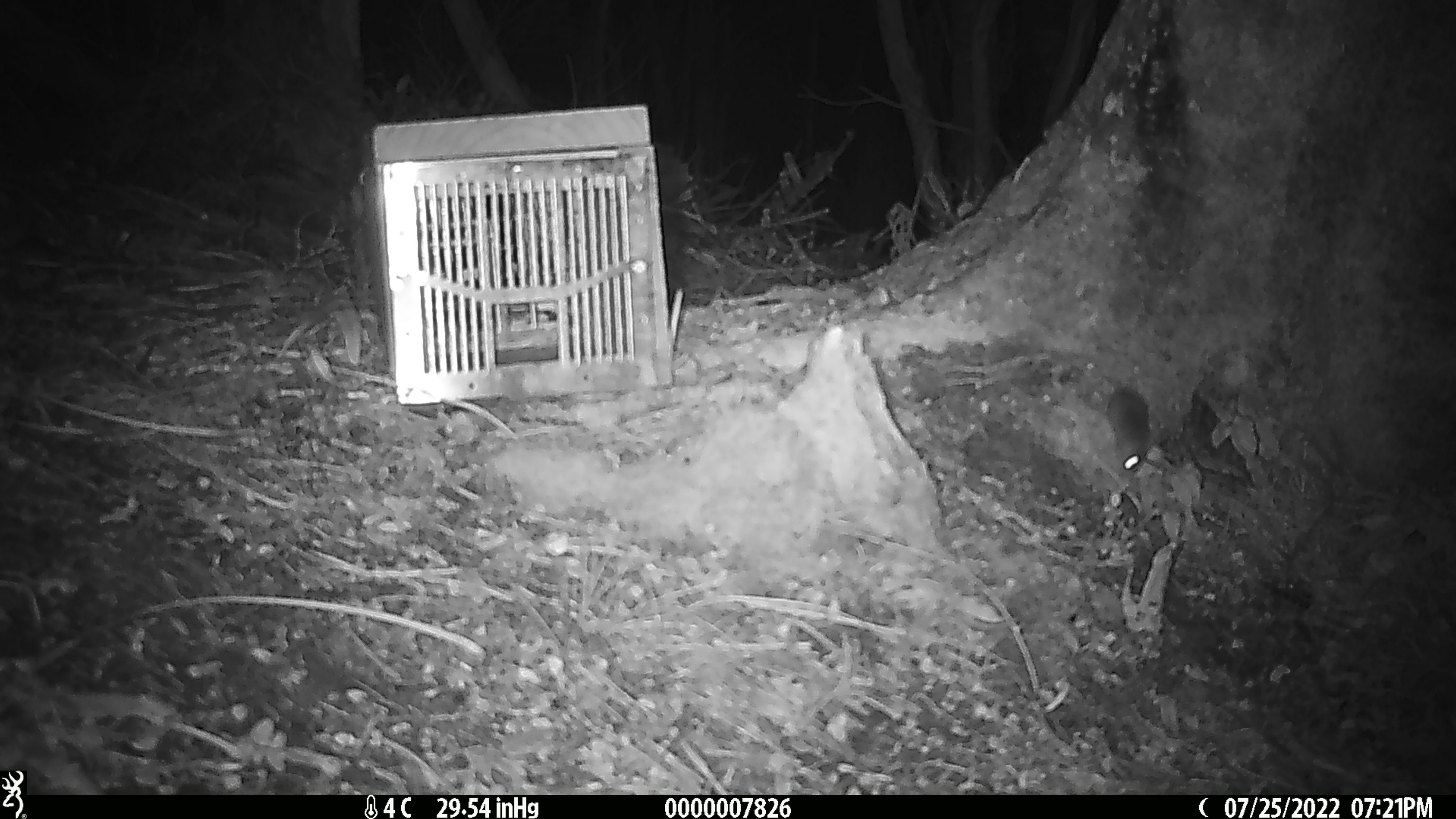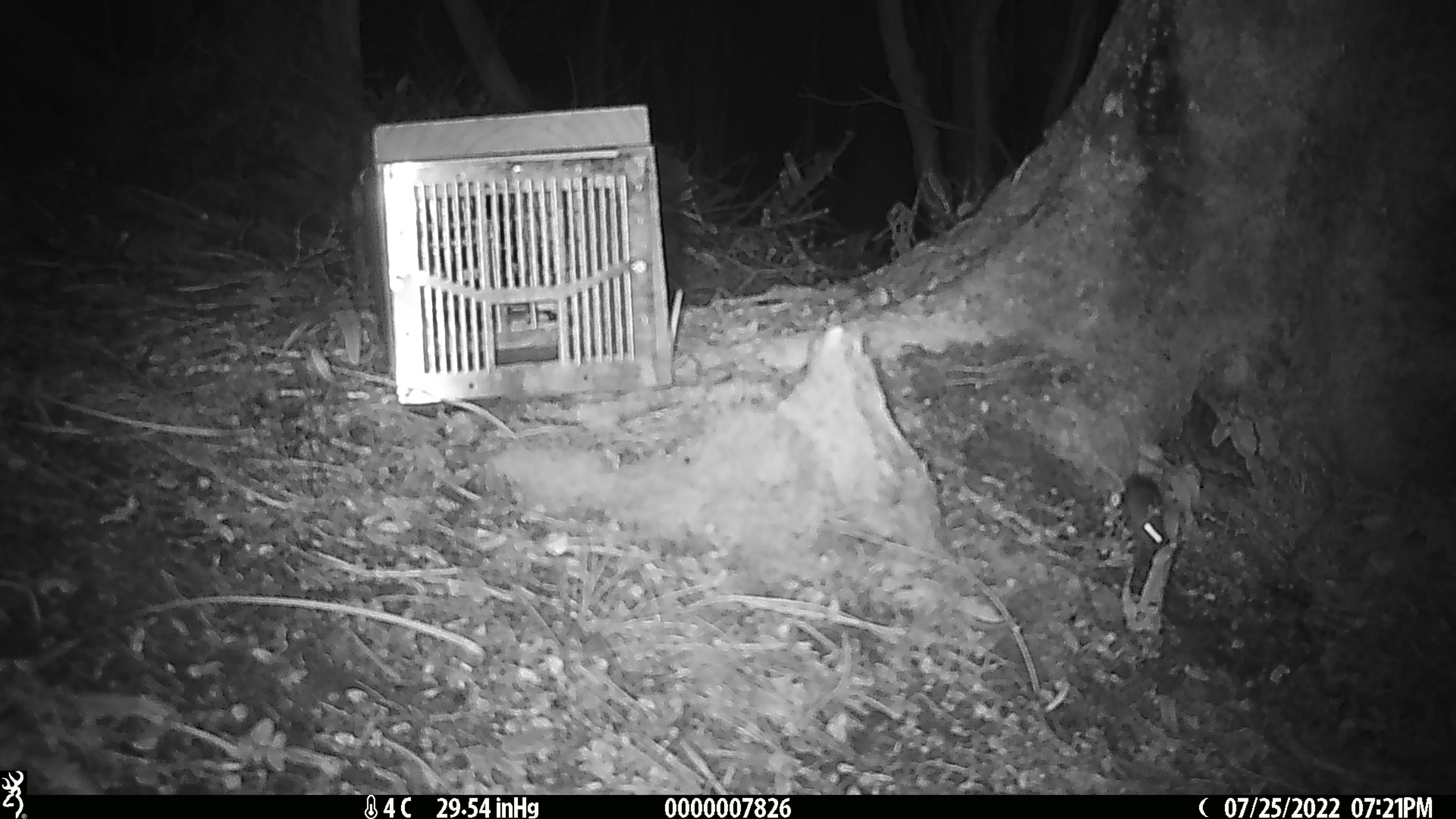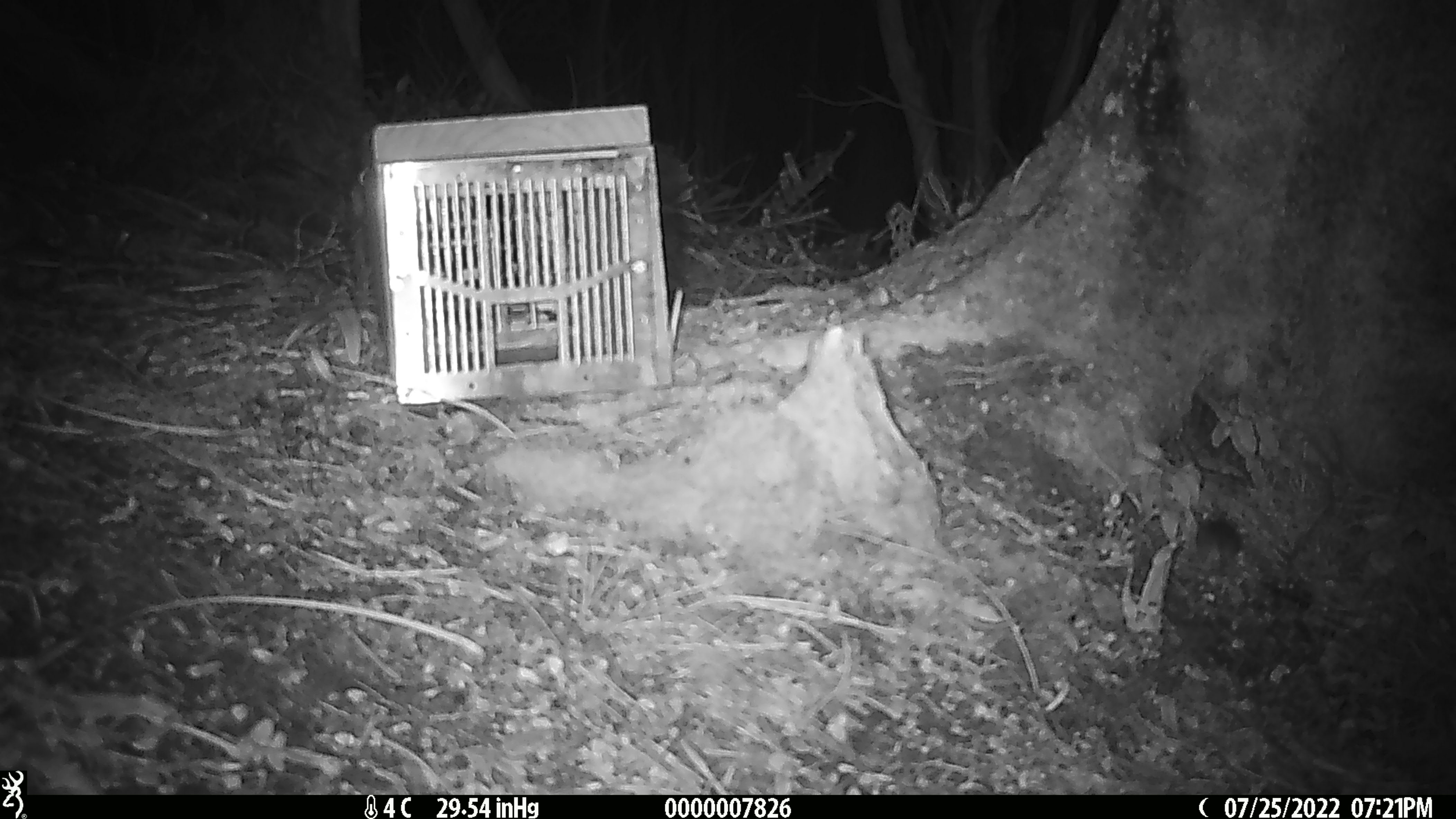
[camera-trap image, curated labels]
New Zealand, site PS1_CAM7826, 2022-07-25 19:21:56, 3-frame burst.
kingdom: Animalia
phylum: Chordata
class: Mammalia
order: Rodentia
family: Muridae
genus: Mus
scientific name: Mus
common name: mouse